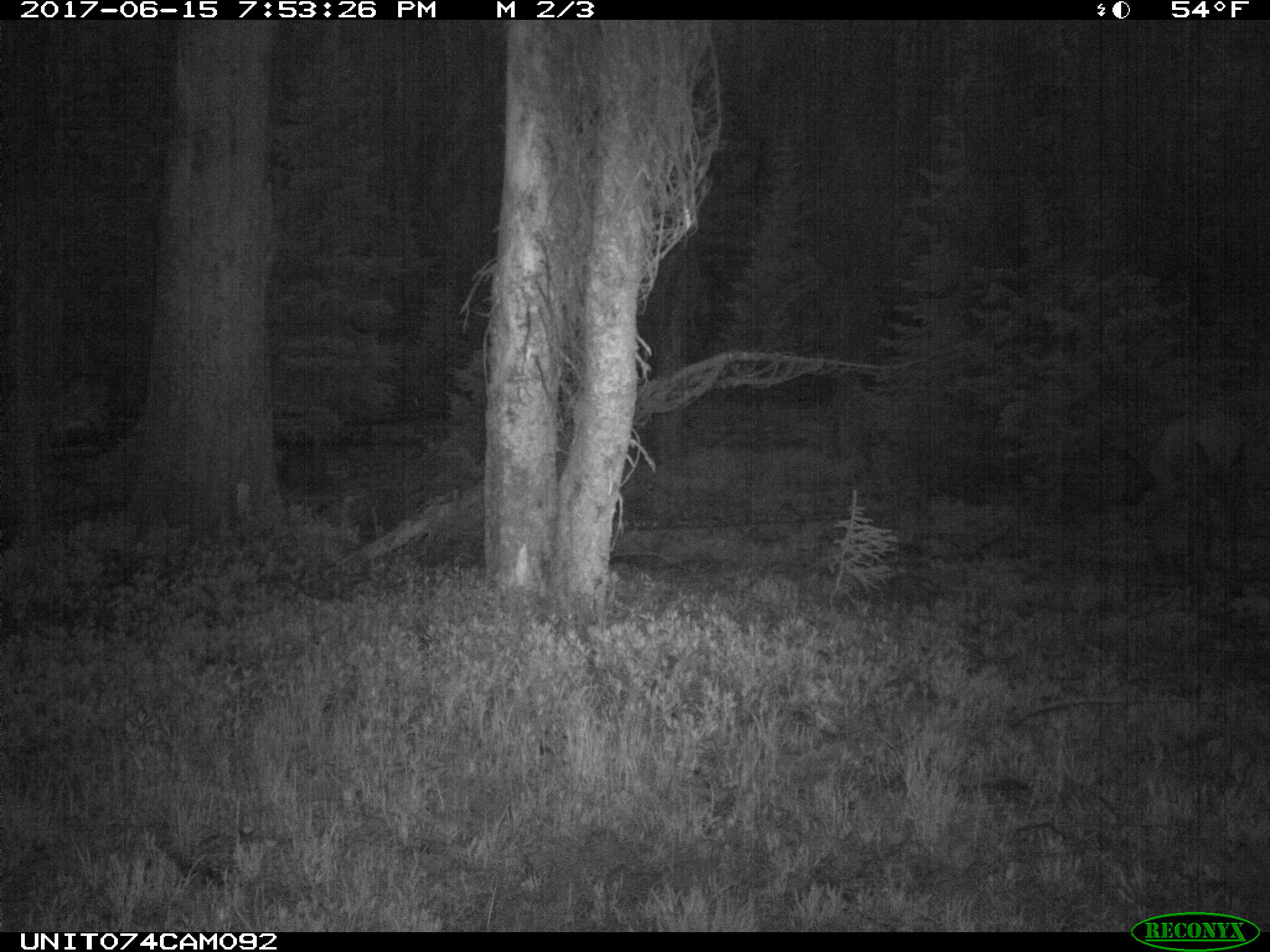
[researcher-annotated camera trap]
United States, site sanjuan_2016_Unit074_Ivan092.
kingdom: Animalia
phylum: Chordata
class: Mammalia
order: Artiodactyla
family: Cervidae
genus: Cervus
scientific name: Cervus elaphus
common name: red deer